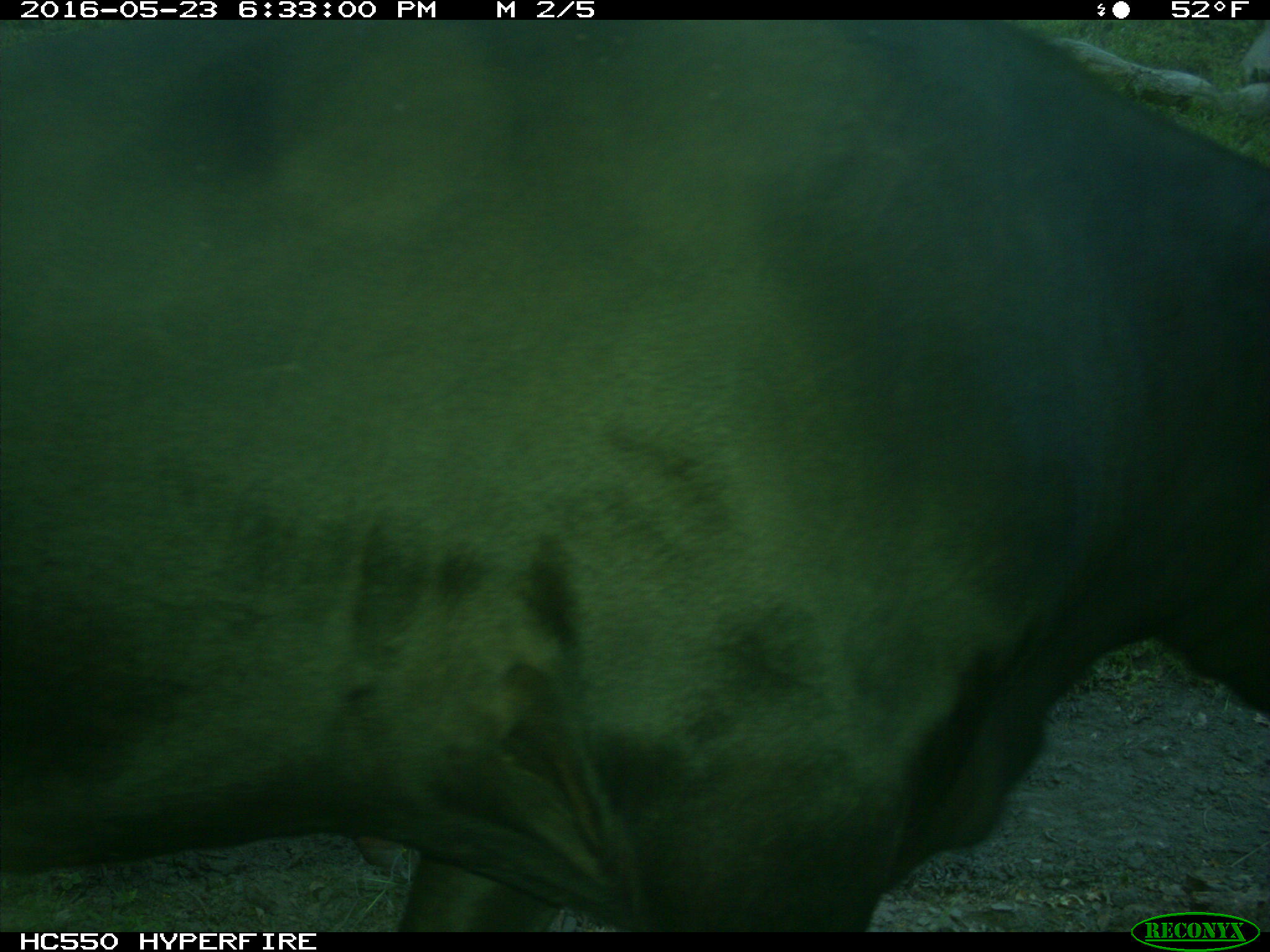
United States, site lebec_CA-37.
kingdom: Animalia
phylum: Chordata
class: Mammalia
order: Artiodactyla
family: Bovidae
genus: Bos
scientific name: Bos taurus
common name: domestic cow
Bos taurus (domestic cow).